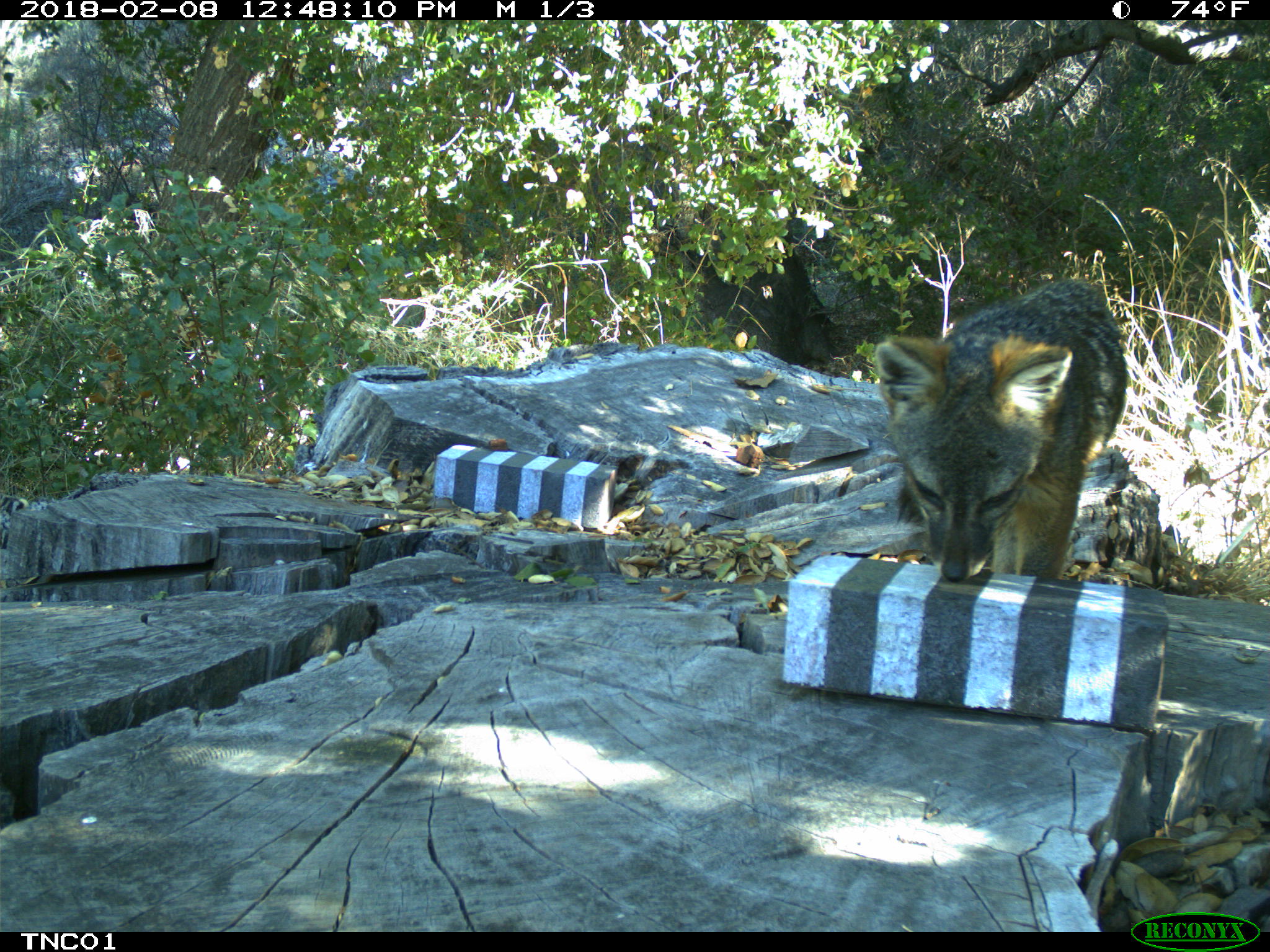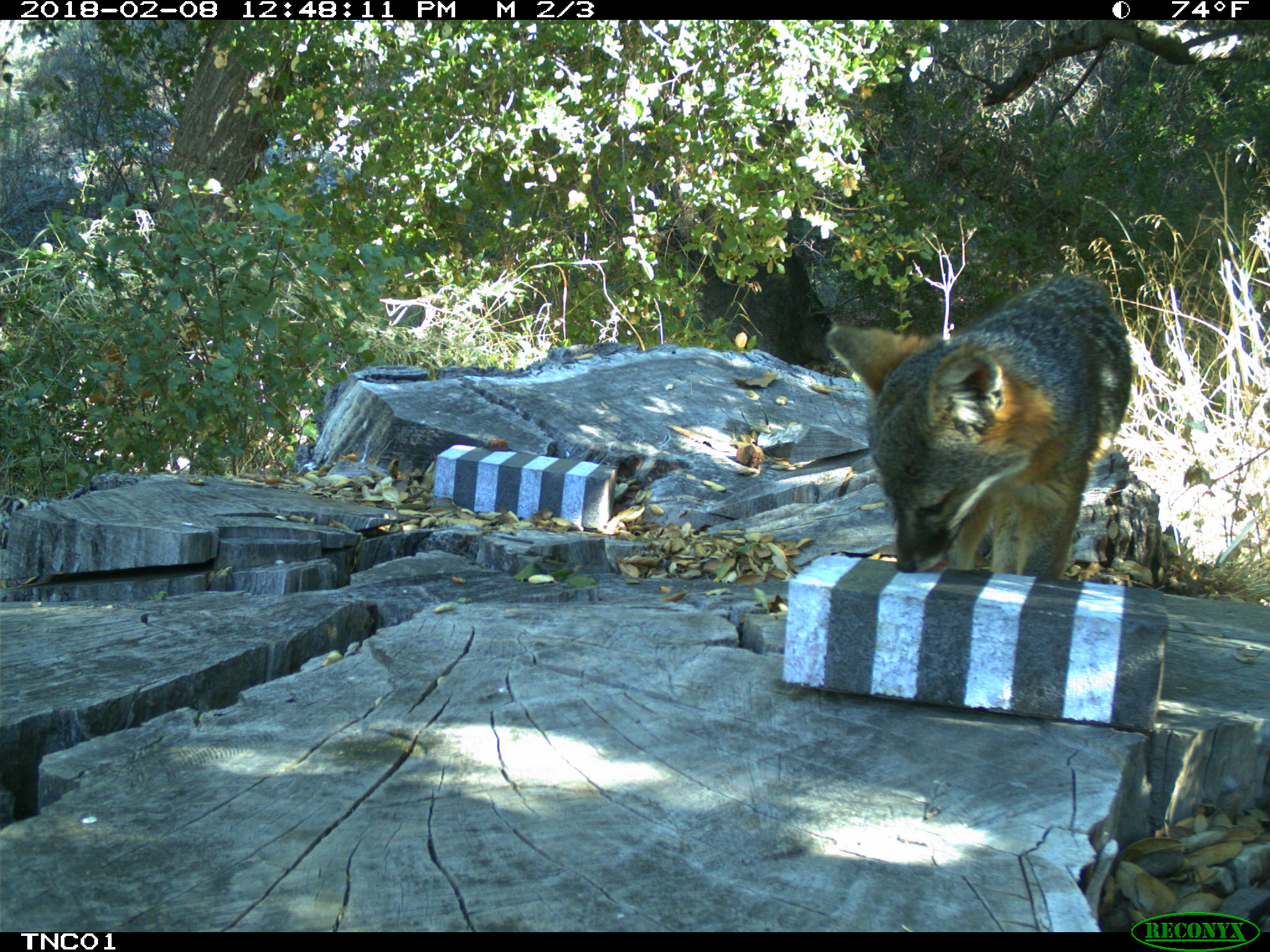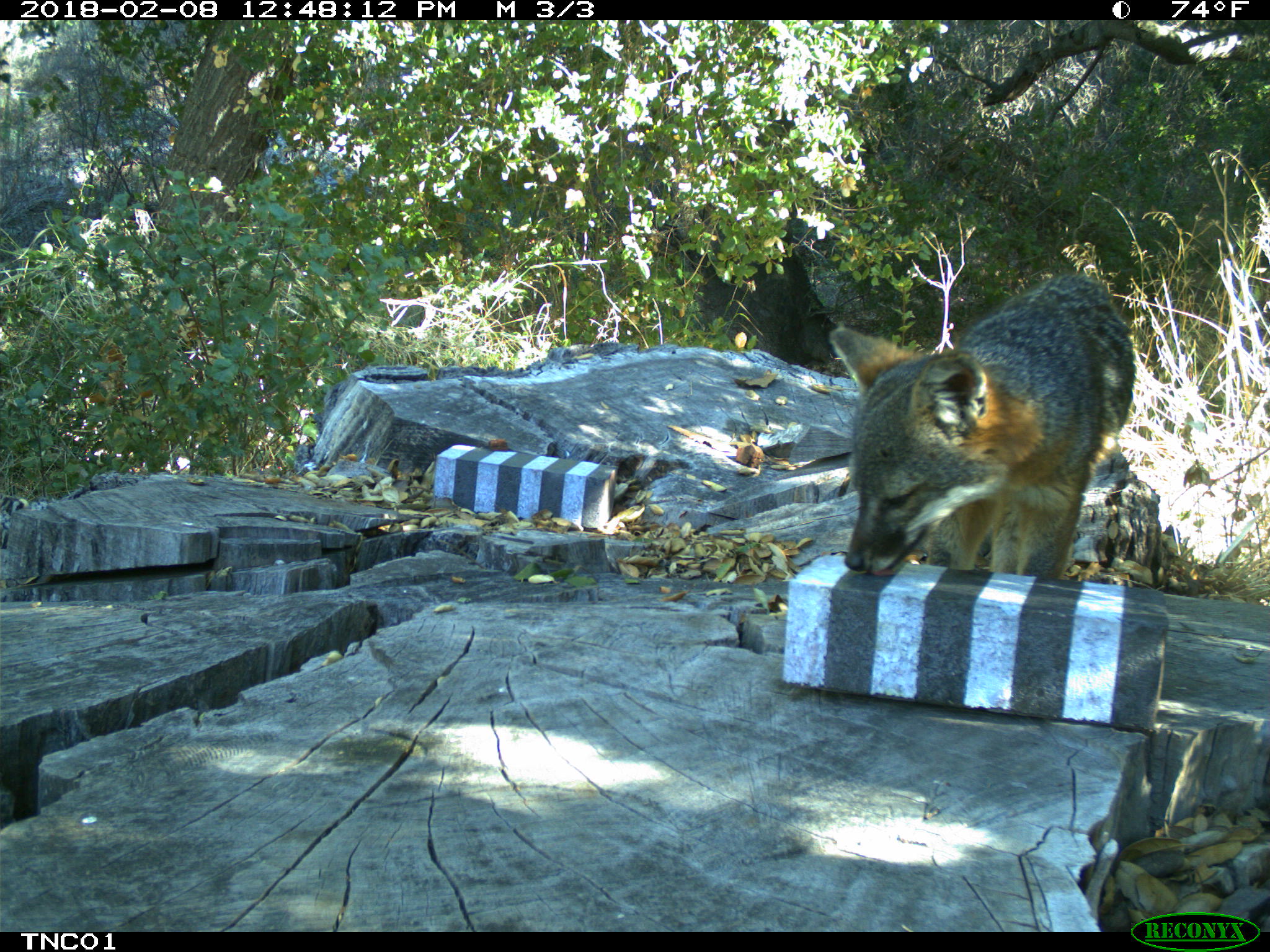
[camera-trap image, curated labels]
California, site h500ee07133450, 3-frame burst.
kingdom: Animalia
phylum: Chordata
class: Mammalia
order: Carnivora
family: Canidae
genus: Urocyon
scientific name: Urocyon littoralis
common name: island fox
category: fox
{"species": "fox (island fox) (Urocyon littoralis)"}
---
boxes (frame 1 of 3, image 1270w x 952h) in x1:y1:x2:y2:
fox: 875:275:1126:580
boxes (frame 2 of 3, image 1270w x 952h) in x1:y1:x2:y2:
fox: 824:273:1132:580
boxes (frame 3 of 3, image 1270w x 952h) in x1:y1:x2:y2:
fox: 828:272:1135:579